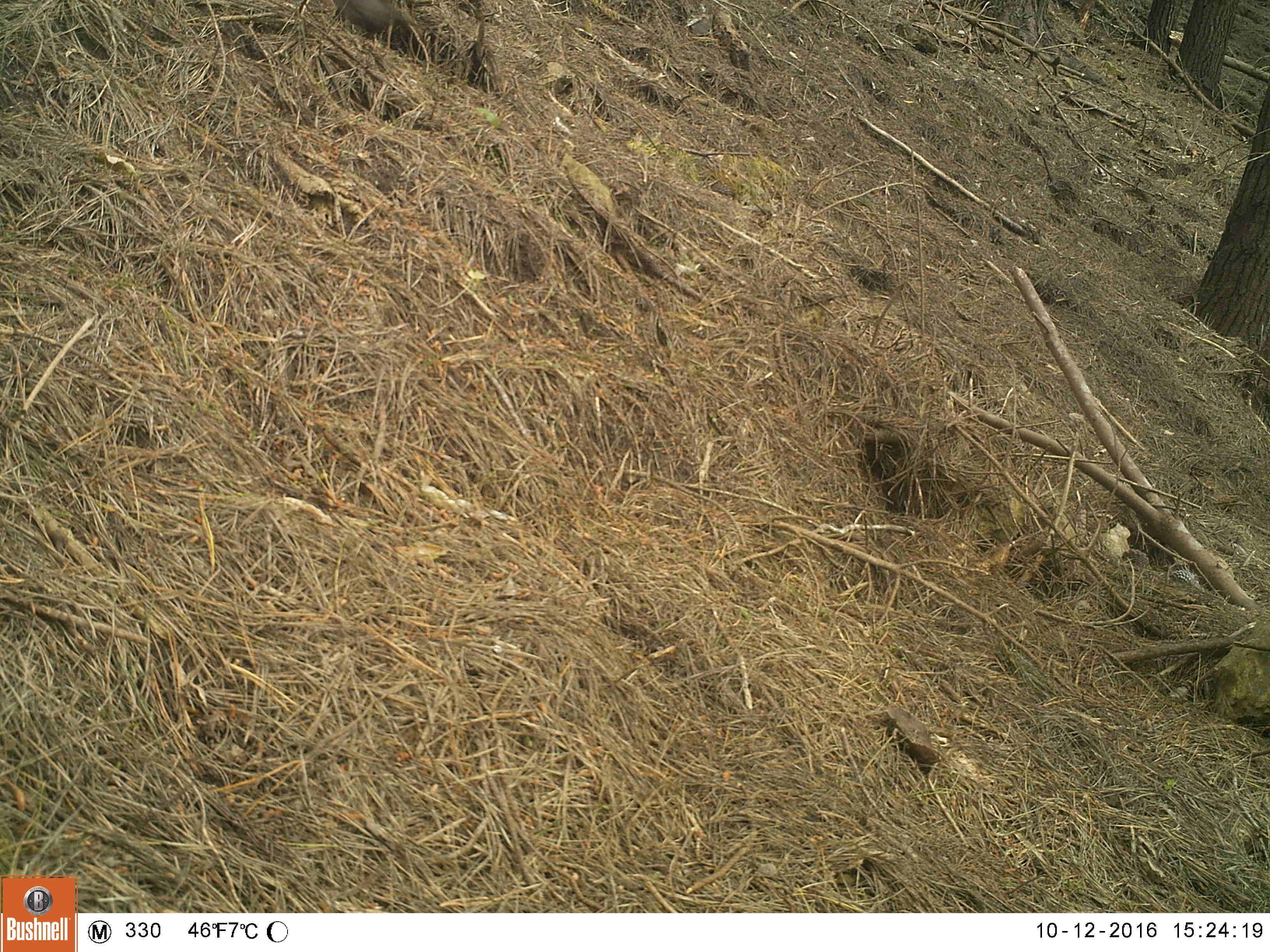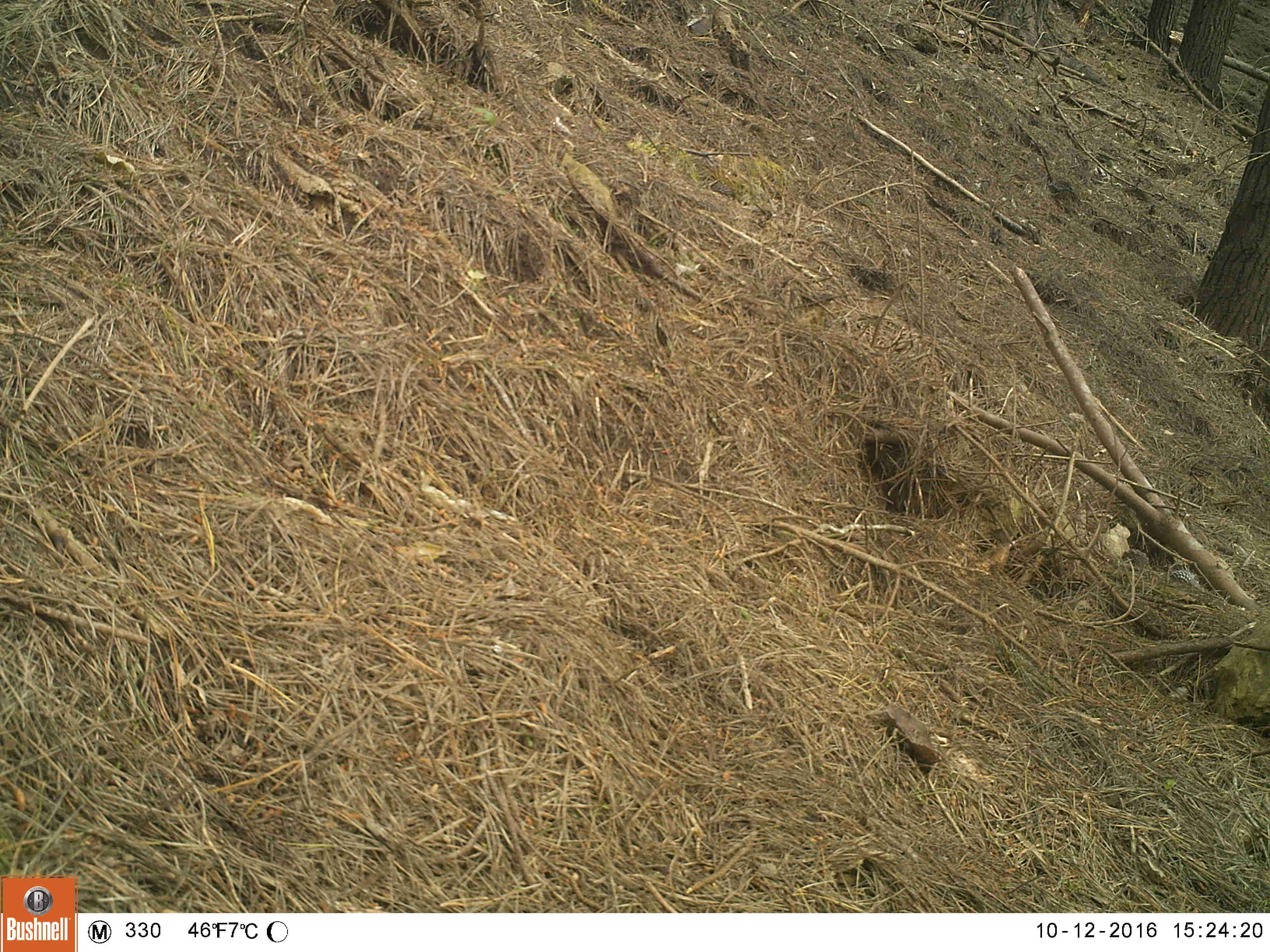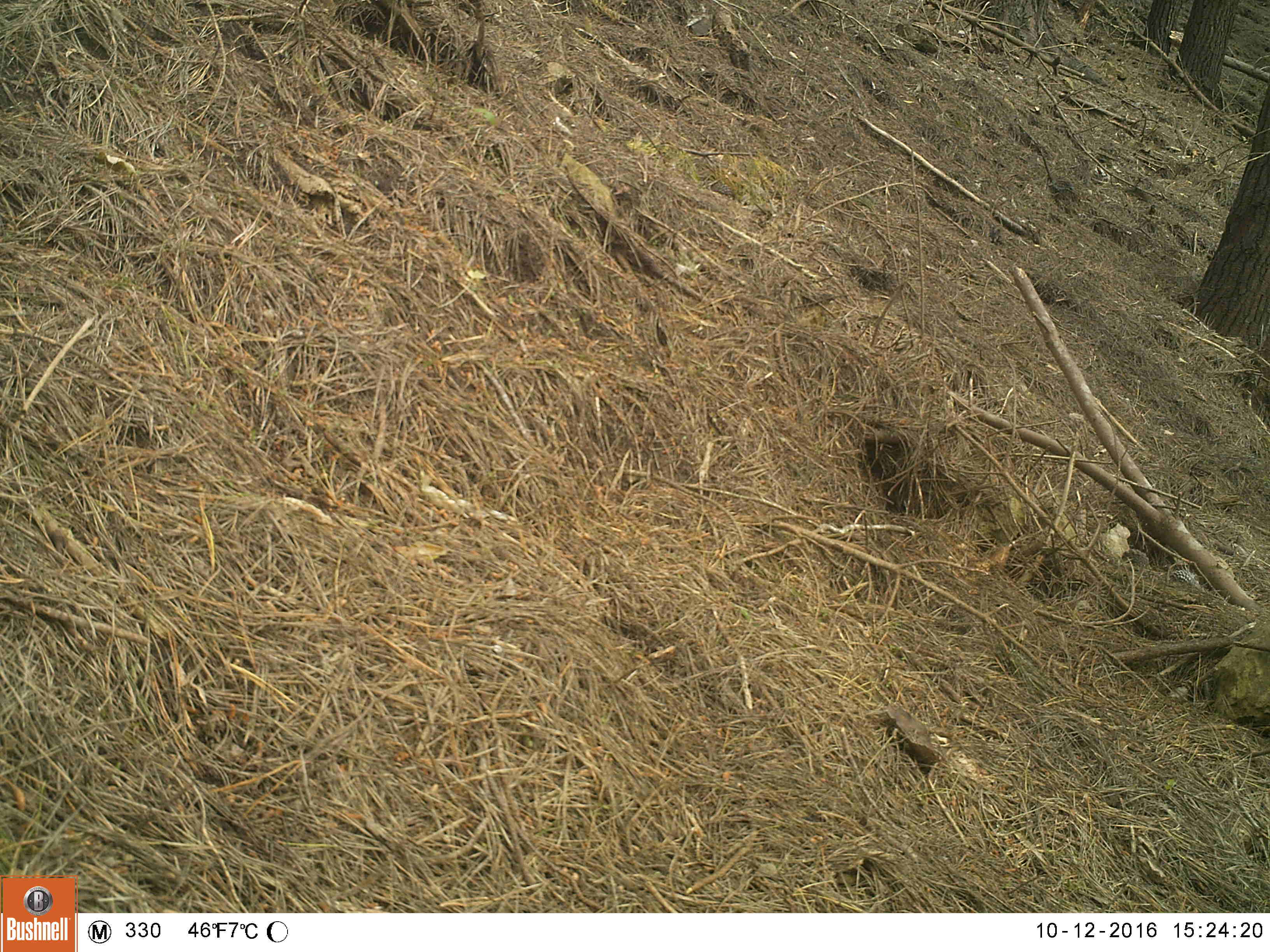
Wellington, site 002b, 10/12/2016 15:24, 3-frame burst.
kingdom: Animalia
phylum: Chordata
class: Aves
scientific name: Aves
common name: bird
Bird (Aves).